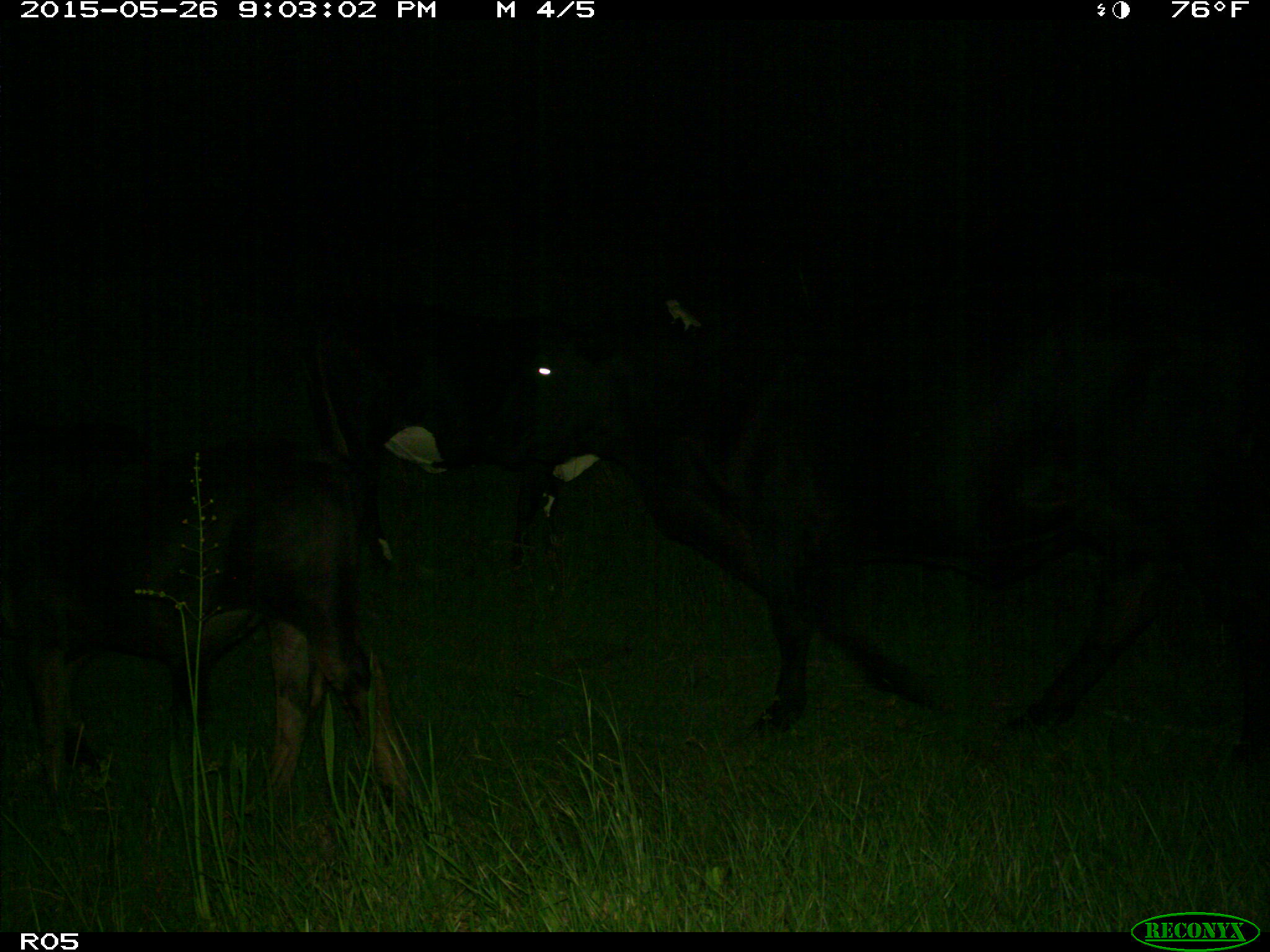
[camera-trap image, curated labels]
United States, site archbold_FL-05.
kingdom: Animalia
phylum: Chordata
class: Mammalia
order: Artiodactyla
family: Bovidae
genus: Bos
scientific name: Bos taurus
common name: domestic cow